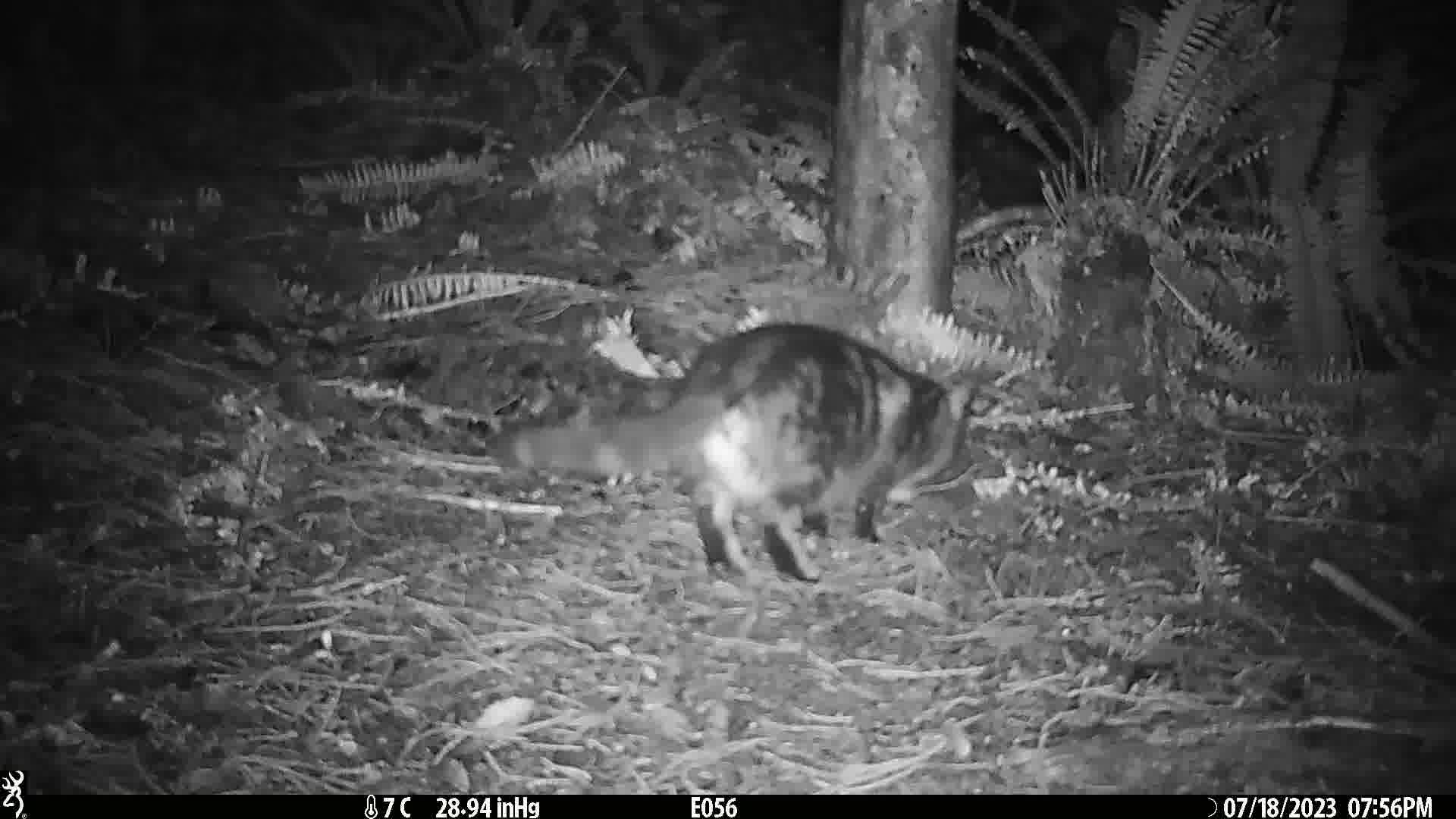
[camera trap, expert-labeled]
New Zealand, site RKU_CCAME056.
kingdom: Animalia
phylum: Chordata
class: Mammalia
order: Carnivora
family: Felidae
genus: Felis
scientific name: Felis catus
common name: domestic cat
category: cat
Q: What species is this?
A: Cat (domestic cat) (Felis catus).